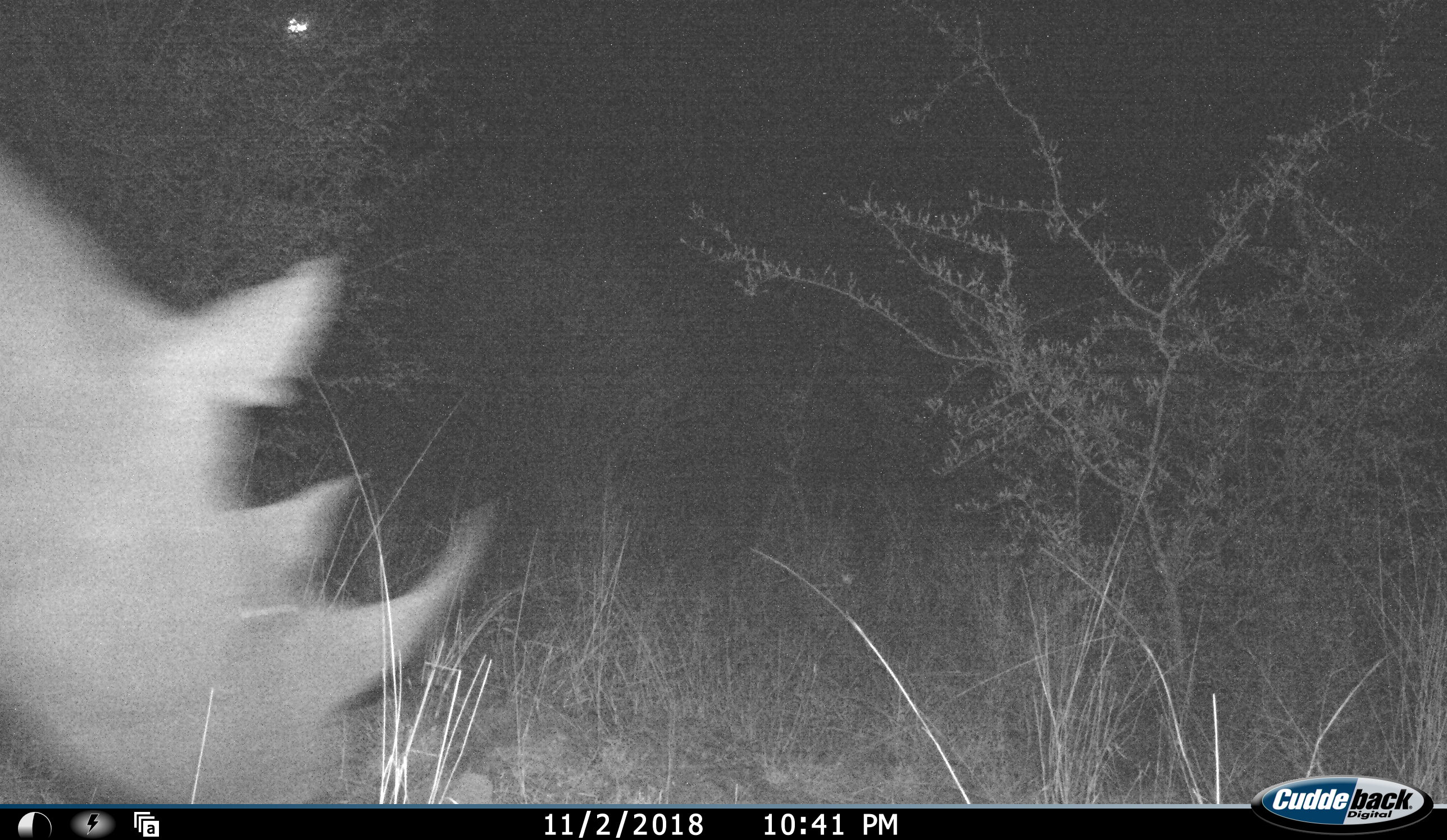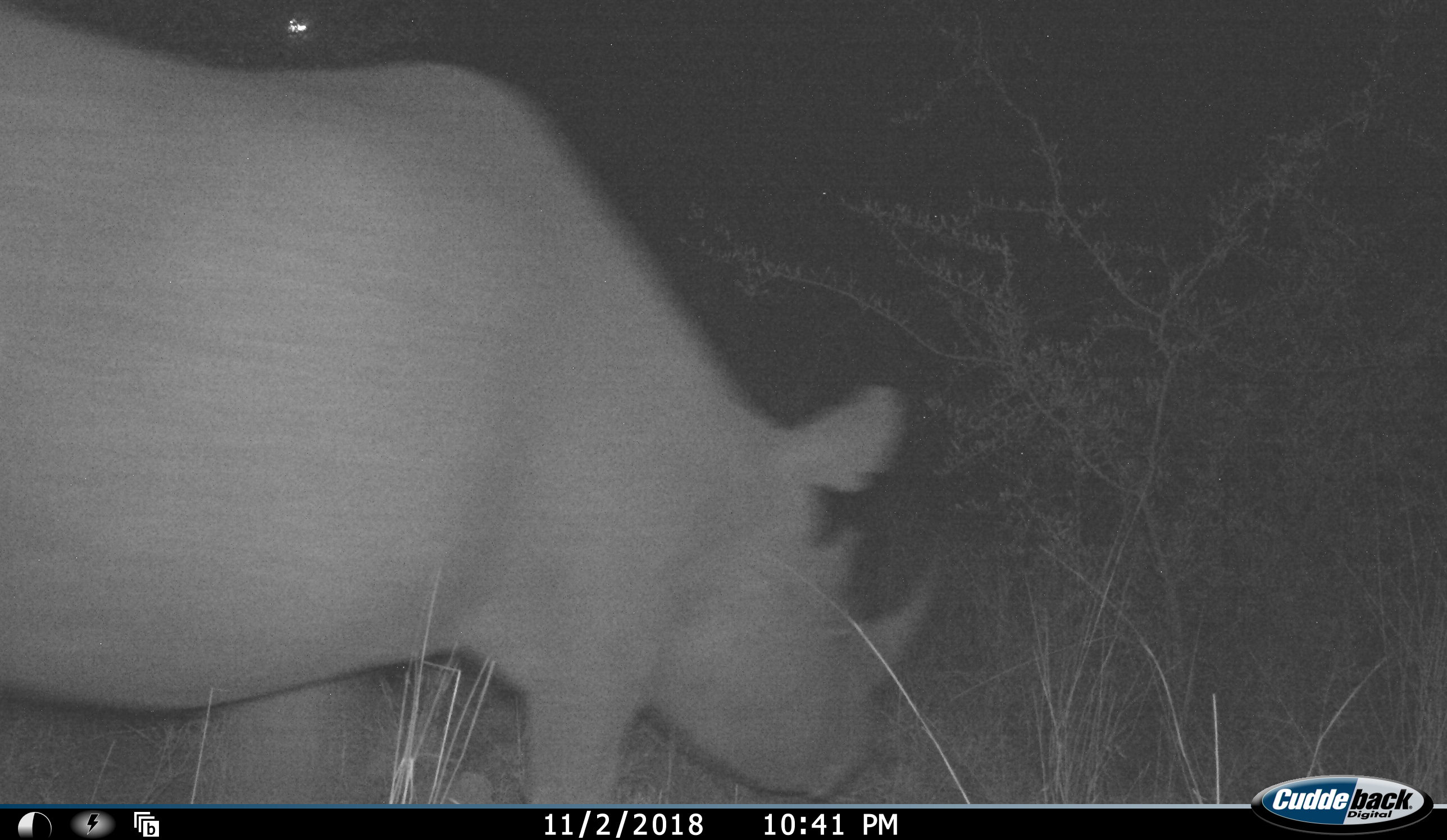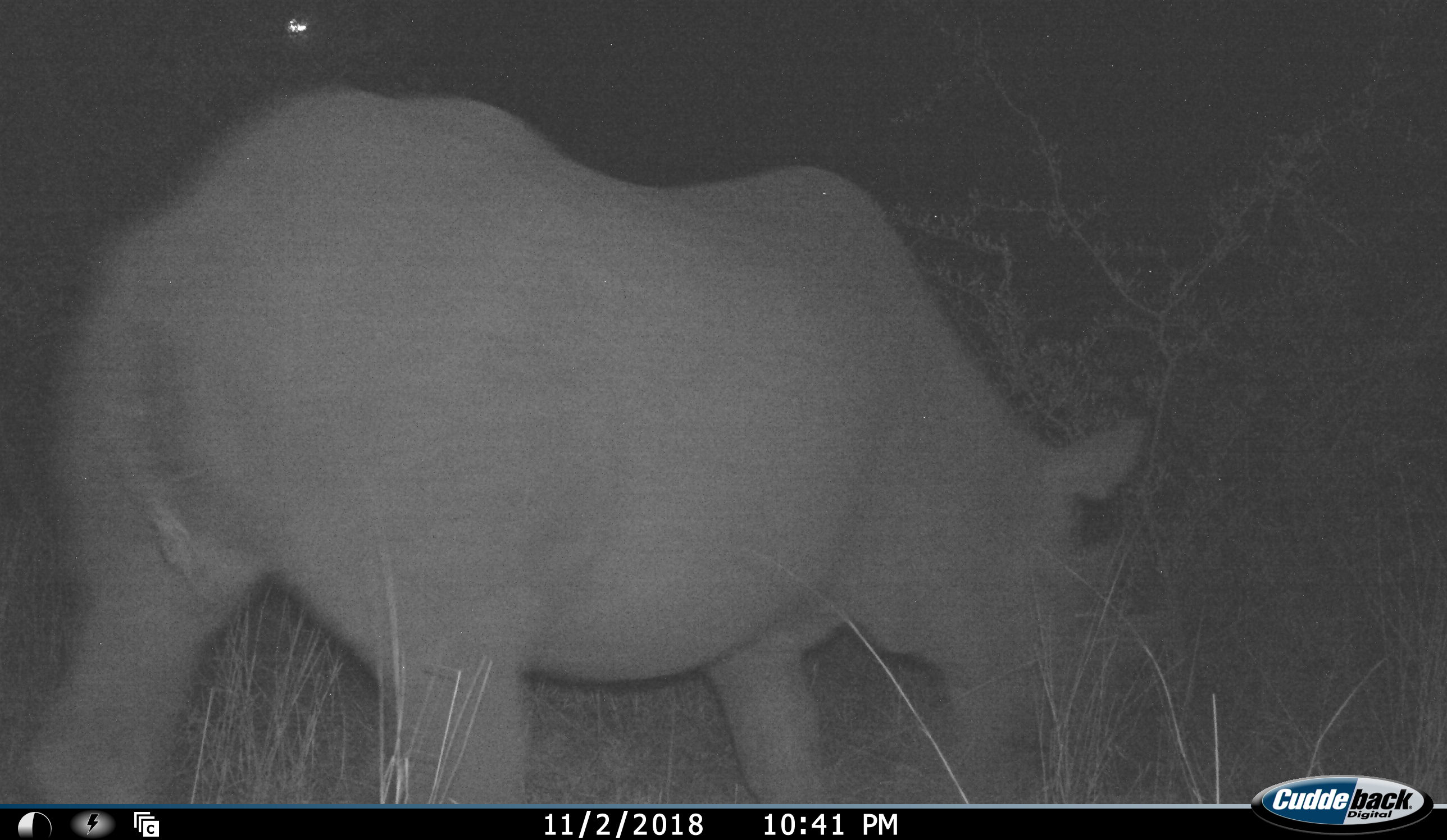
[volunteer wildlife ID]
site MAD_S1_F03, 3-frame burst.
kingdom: Animalia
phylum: Chordata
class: Mammalia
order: Perissodactyla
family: Rhinocerotidae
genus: Ceratotherium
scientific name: Ceratotherium simum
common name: white rhinoceros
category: rhinoceroswhite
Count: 1.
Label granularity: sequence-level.